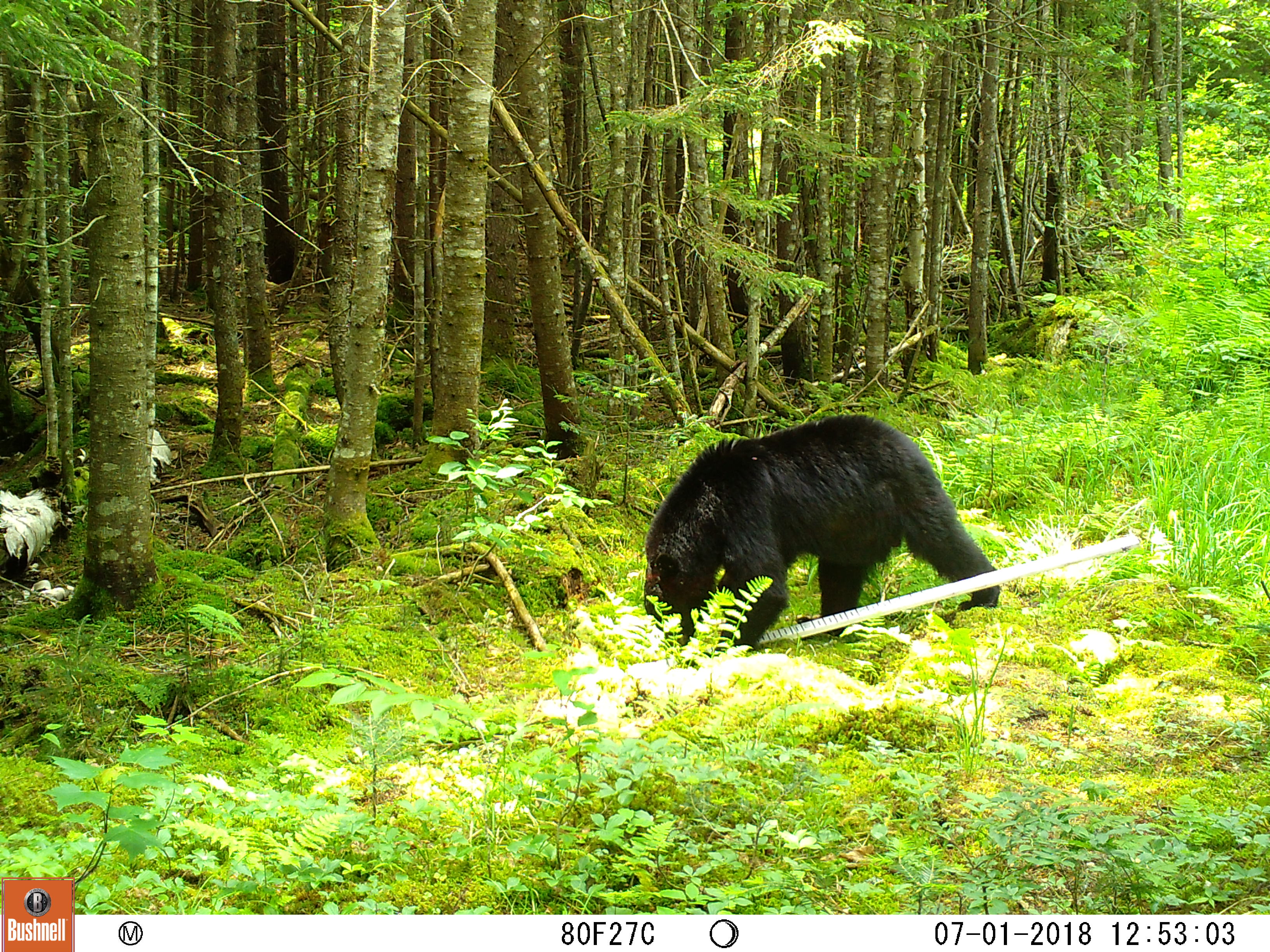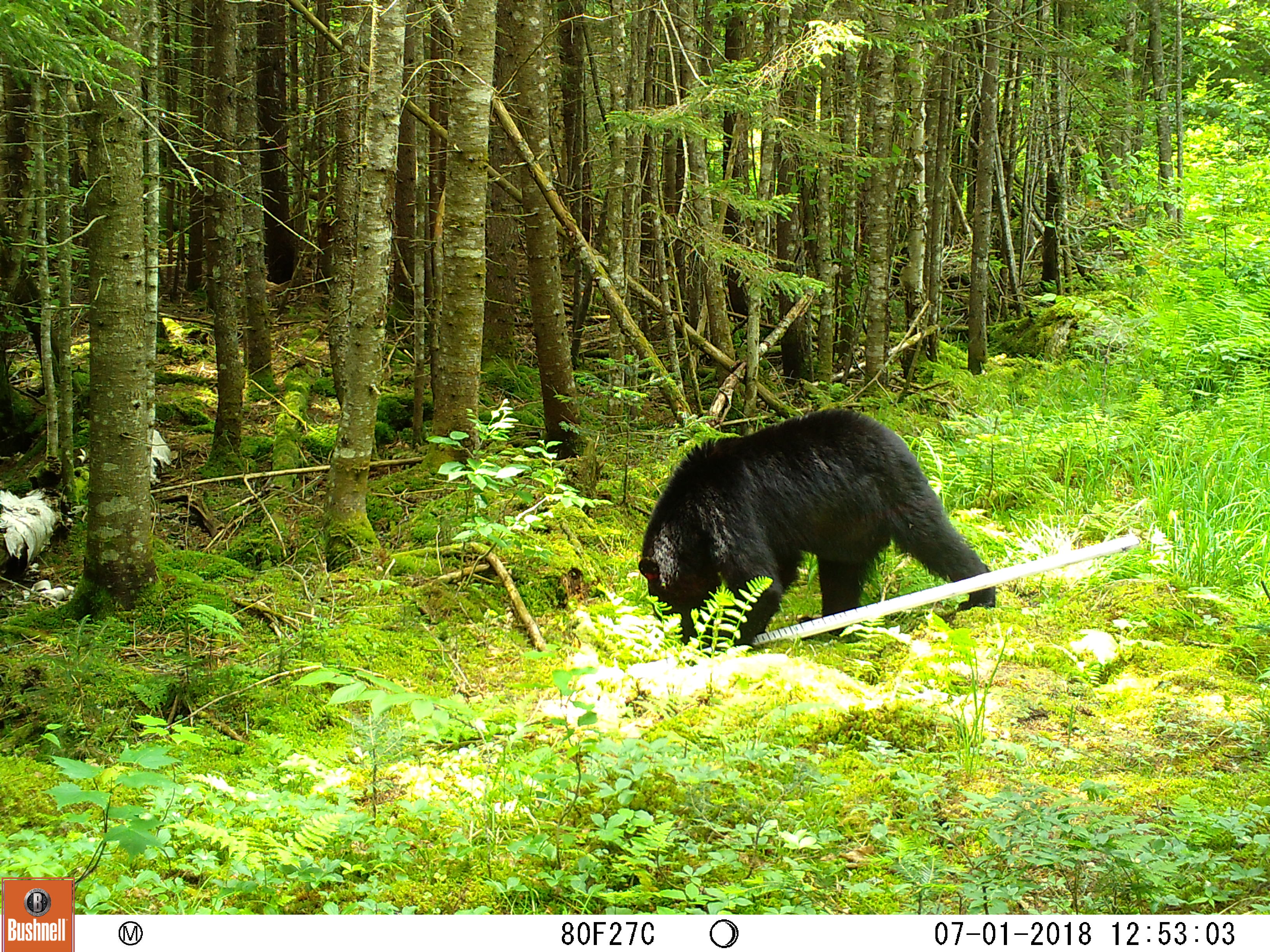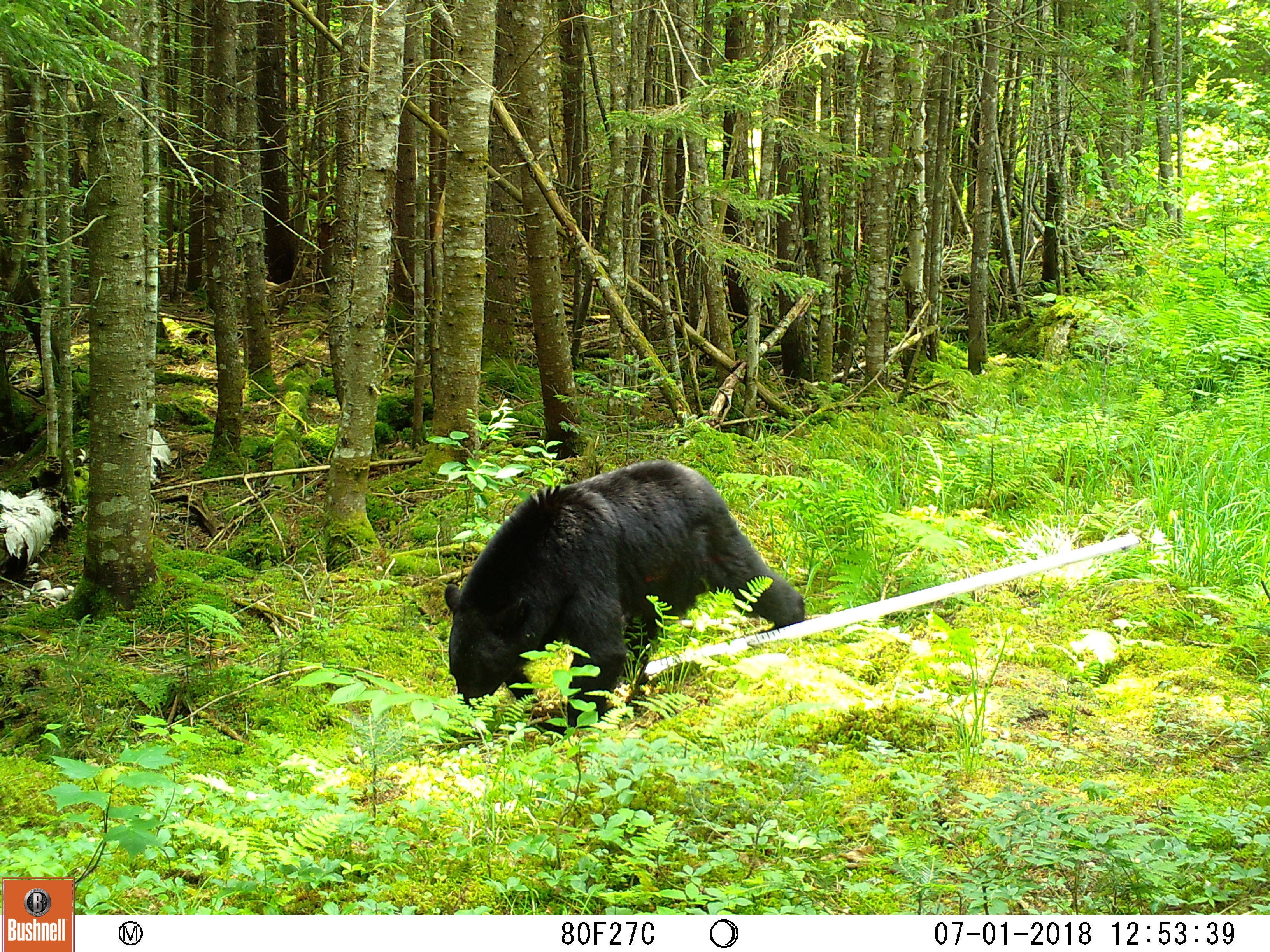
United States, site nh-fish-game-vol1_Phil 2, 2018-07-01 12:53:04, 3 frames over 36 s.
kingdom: Animalia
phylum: Chordata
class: Mammalia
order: Carnivora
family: Ursidae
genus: Ursus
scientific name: Ursus americanus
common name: black bear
Black bear (Ursus americanus).